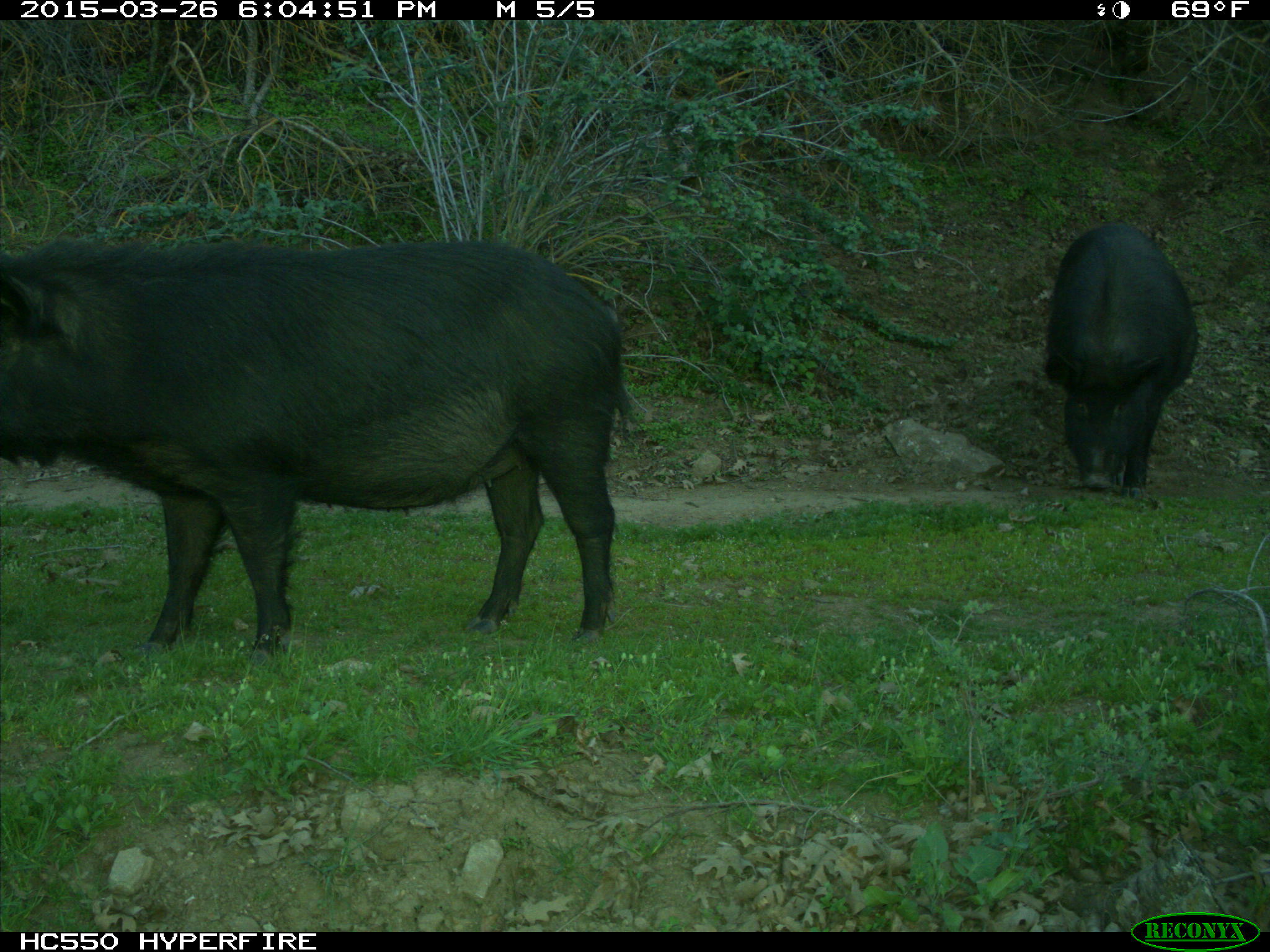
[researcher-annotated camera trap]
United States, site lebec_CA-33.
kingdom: Animalia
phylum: Chordata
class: Mammalia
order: Artiodactyla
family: Suidae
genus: Sus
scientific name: Sus scrofa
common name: wild boar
Sus scrofa (wild boar).